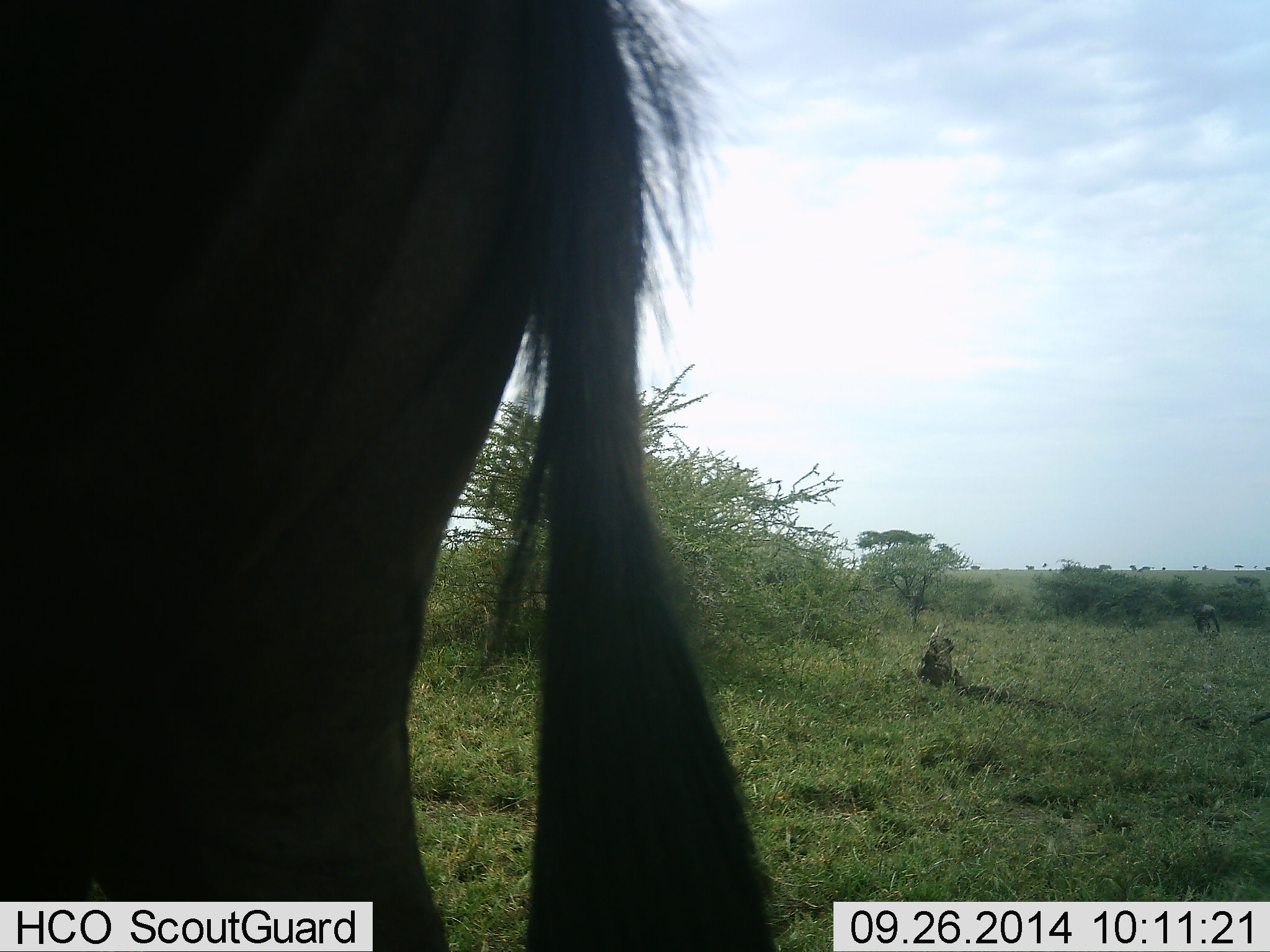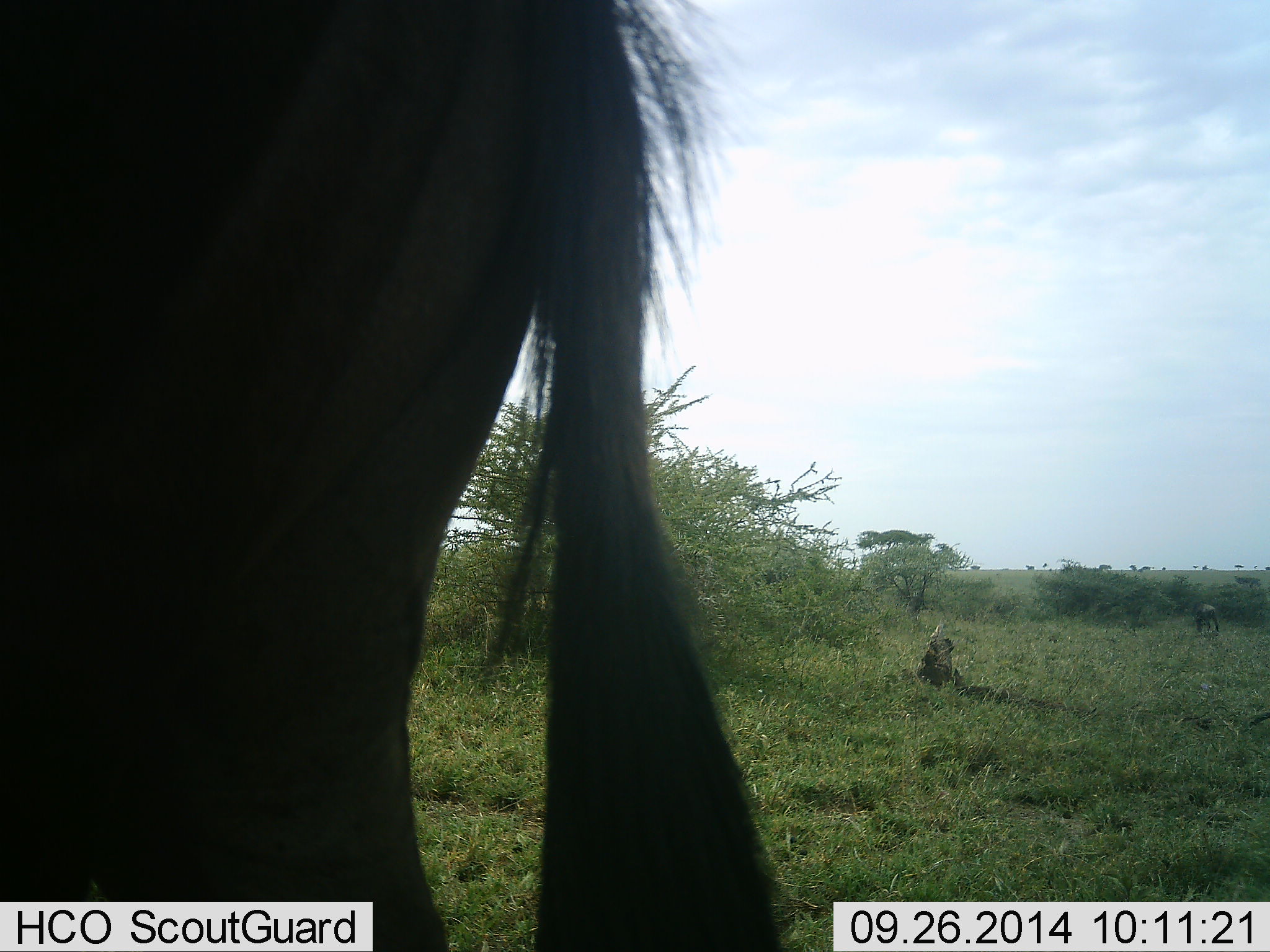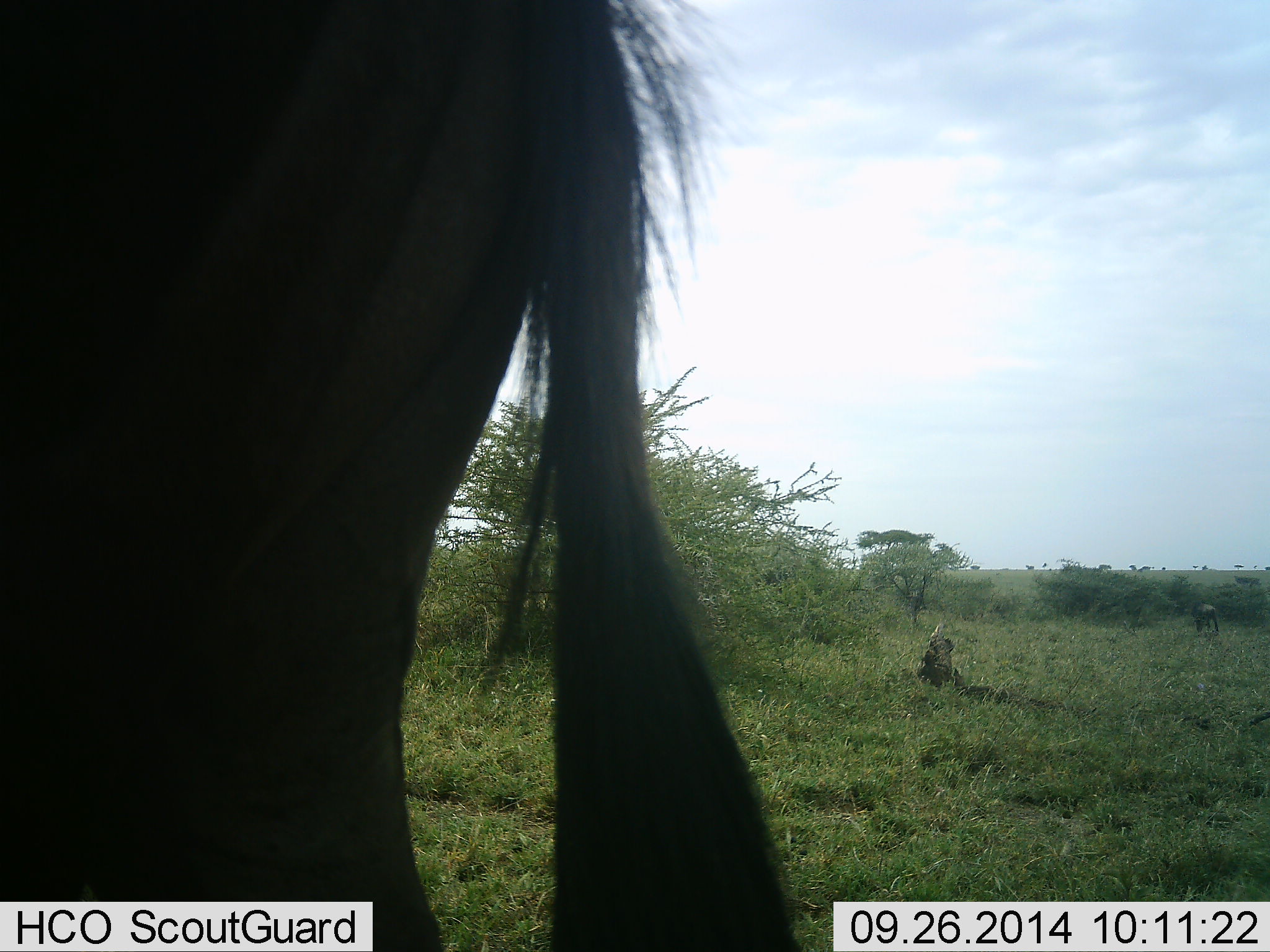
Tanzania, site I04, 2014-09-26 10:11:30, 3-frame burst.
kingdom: Animalia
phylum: Chordata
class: Mammalia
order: Artiodactyla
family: Bovidae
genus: Connochaetes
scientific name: Connochaetes taurinus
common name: blue wildebeest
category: wildebeest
Wildebeest (blue wildebeest) (Connochaetes taurinus), count 1. Behavior (volunteer vote fractions): standing 100%, resting 0%, moving 0%, interacting 0%. Young present (vote fraction): 0%. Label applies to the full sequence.